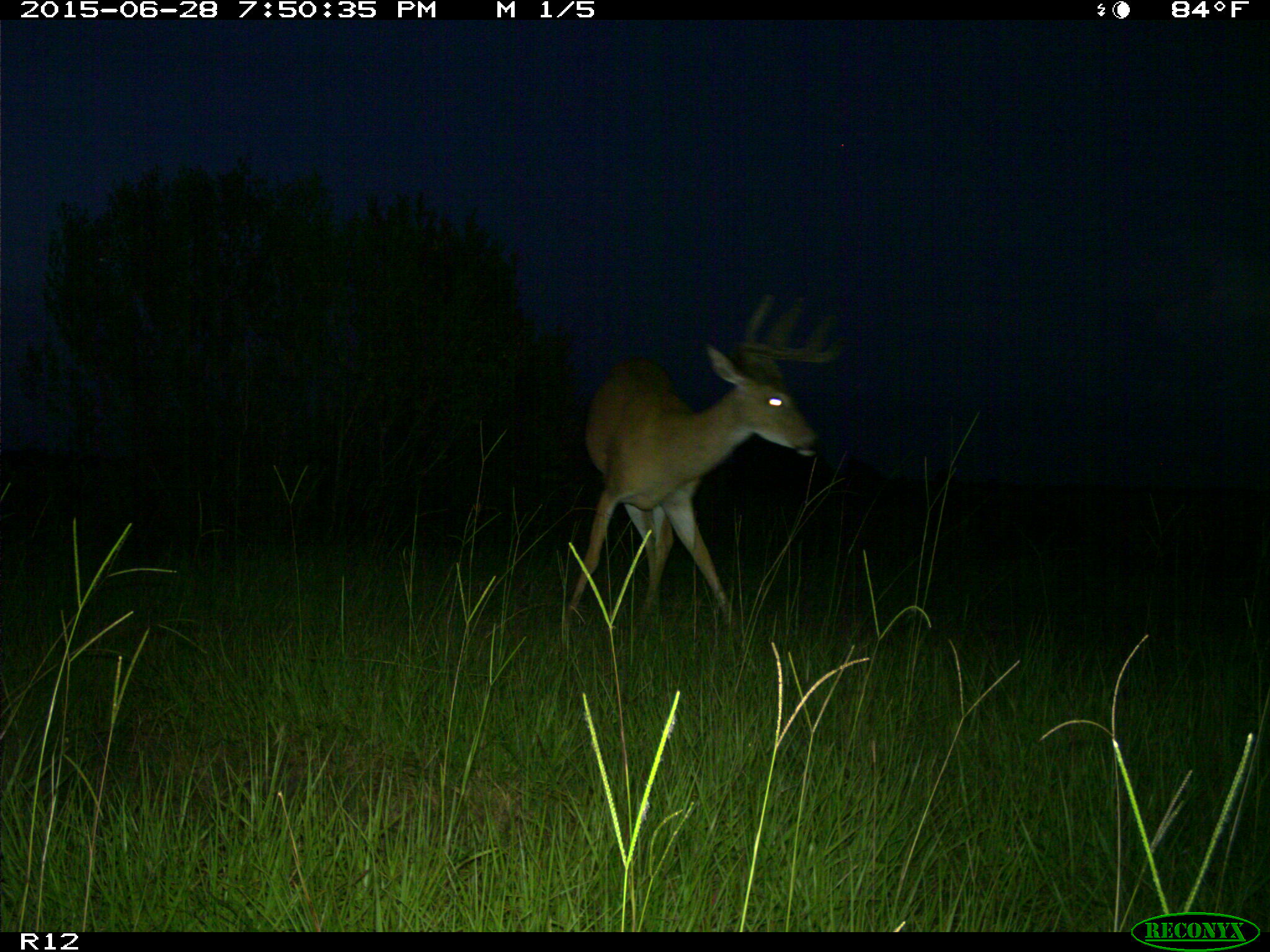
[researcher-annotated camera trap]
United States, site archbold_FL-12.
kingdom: Animalia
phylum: Chordata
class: Mammalia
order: Artiodactyla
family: Cervidae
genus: Odocoileus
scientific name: Odocoileus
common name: deer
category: unidentified deer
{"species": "unidentified deer (deer) (Odocoileus)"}